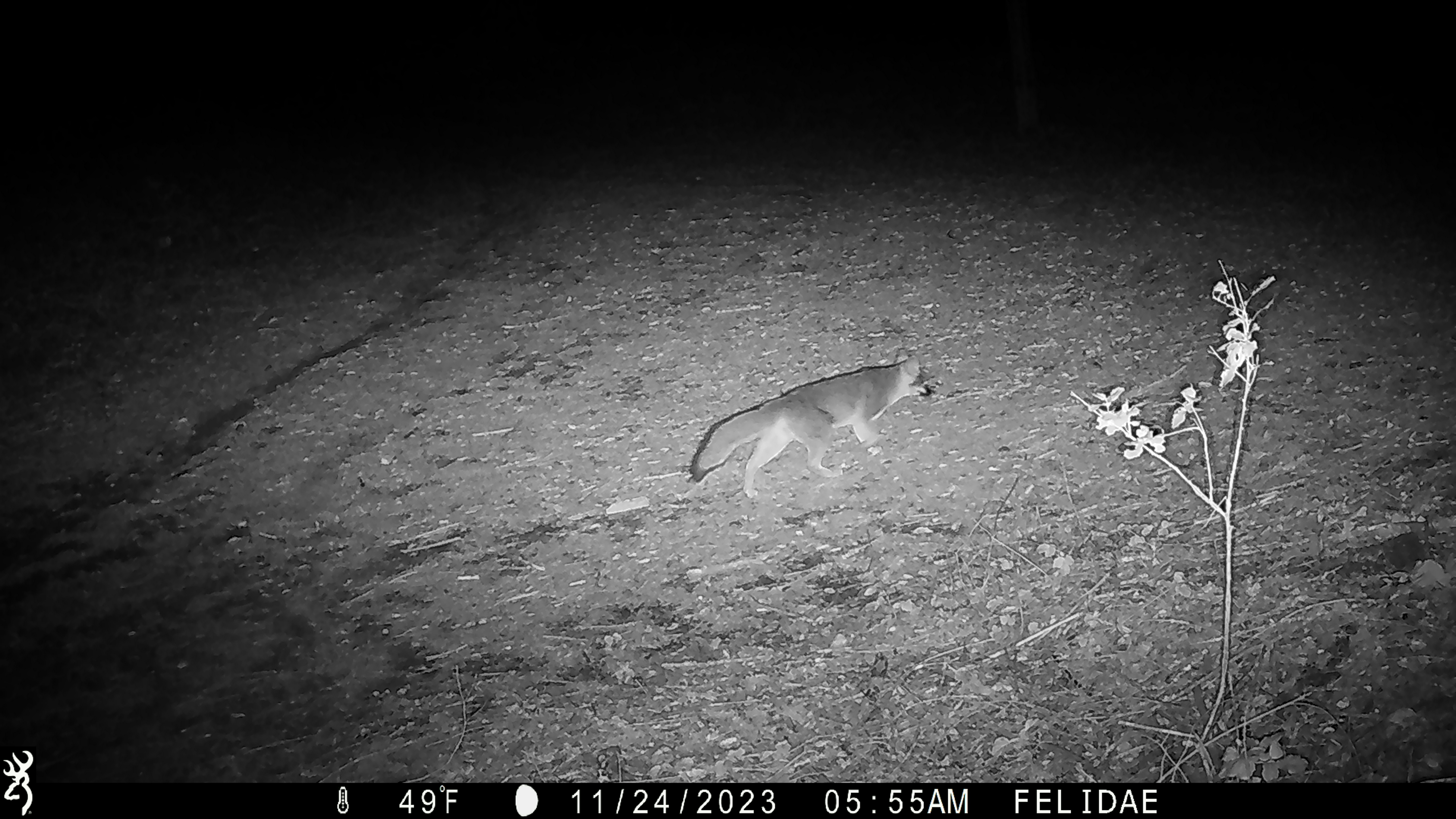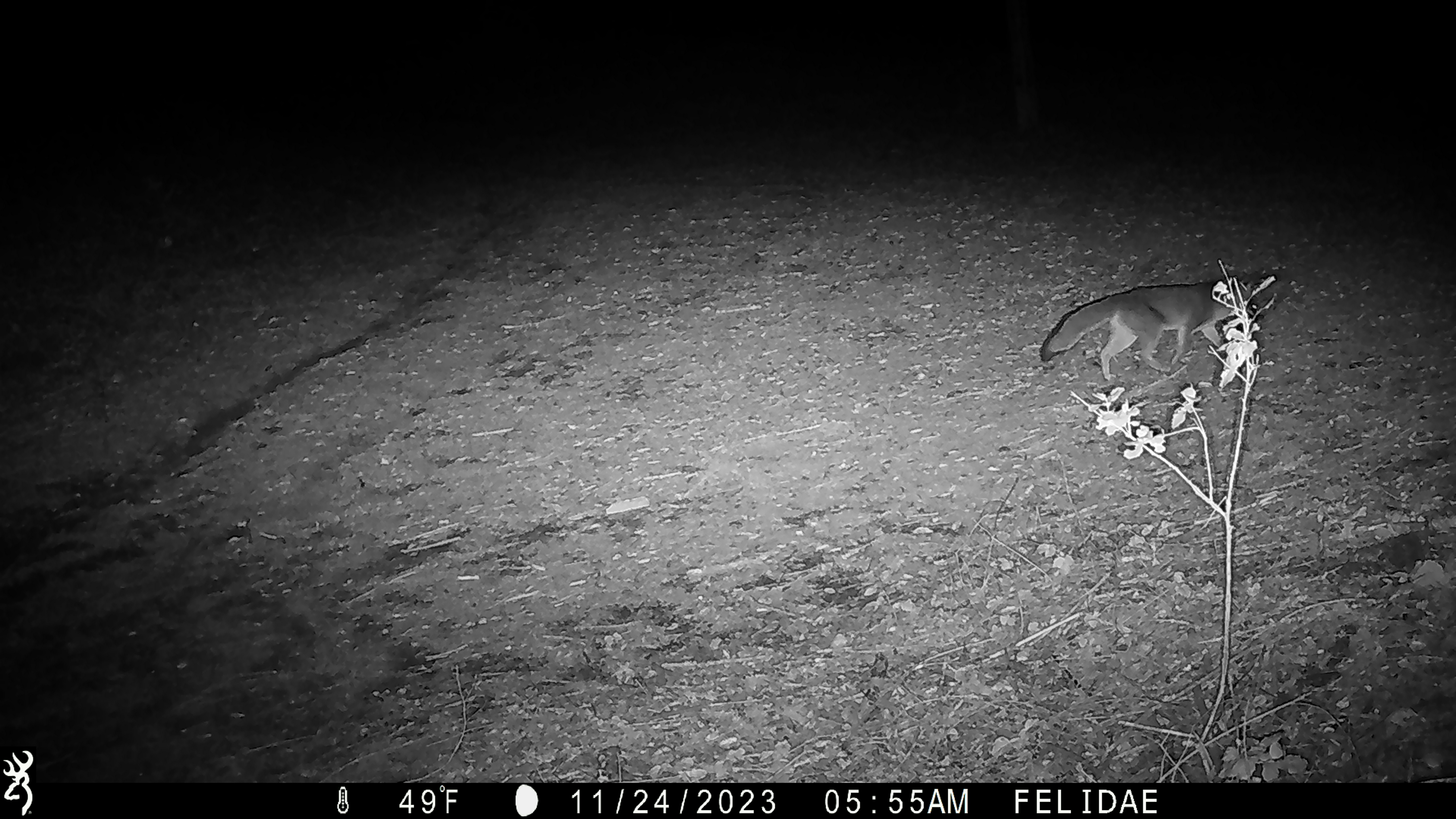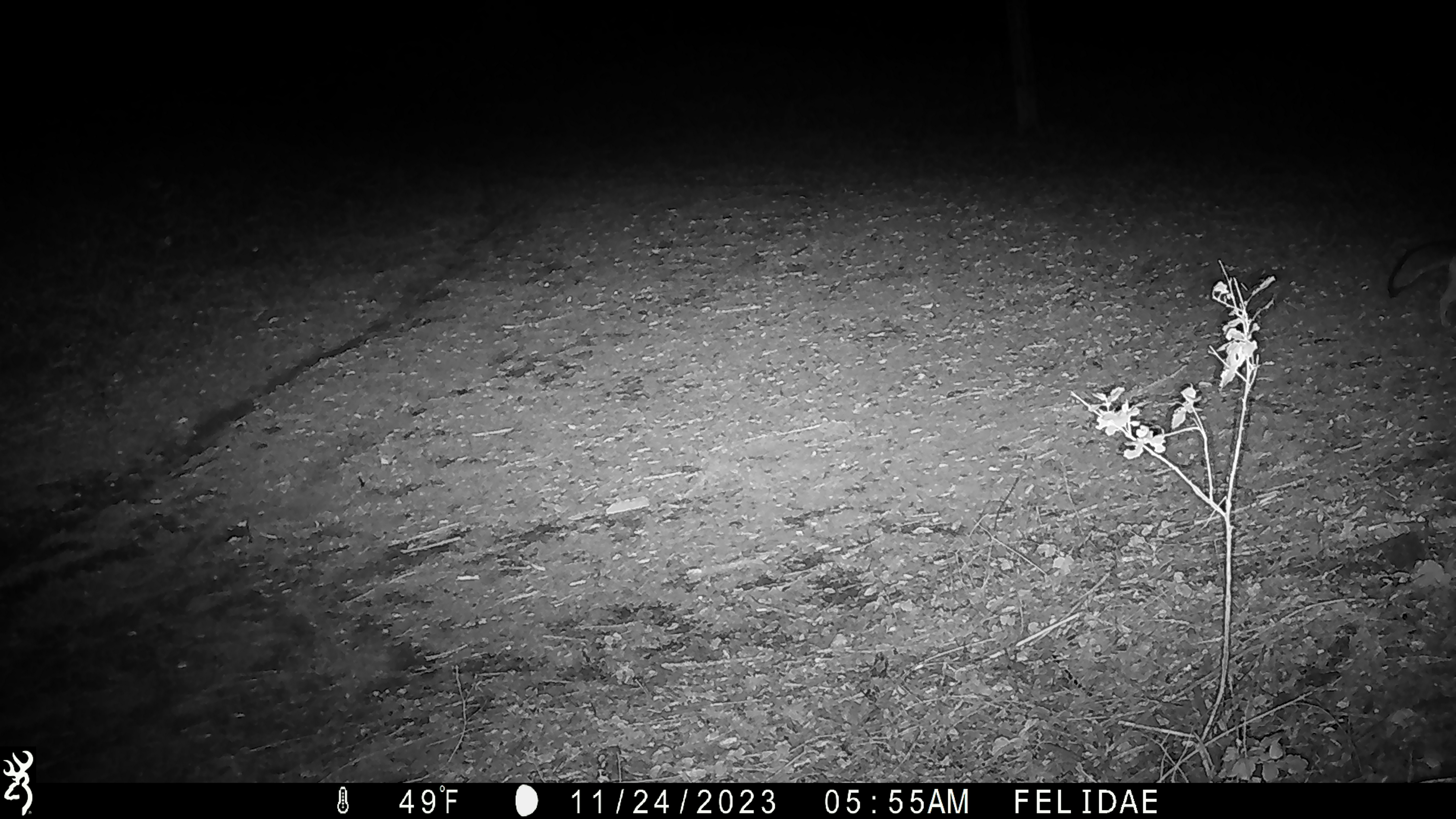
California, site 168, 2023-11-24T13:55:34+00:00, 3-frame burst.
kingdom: Animalia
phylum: Chordata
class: Mammalia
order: Carnivora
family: Canidae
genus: Urocyon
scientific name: Urocyon cinereoargenteus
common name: gray fox